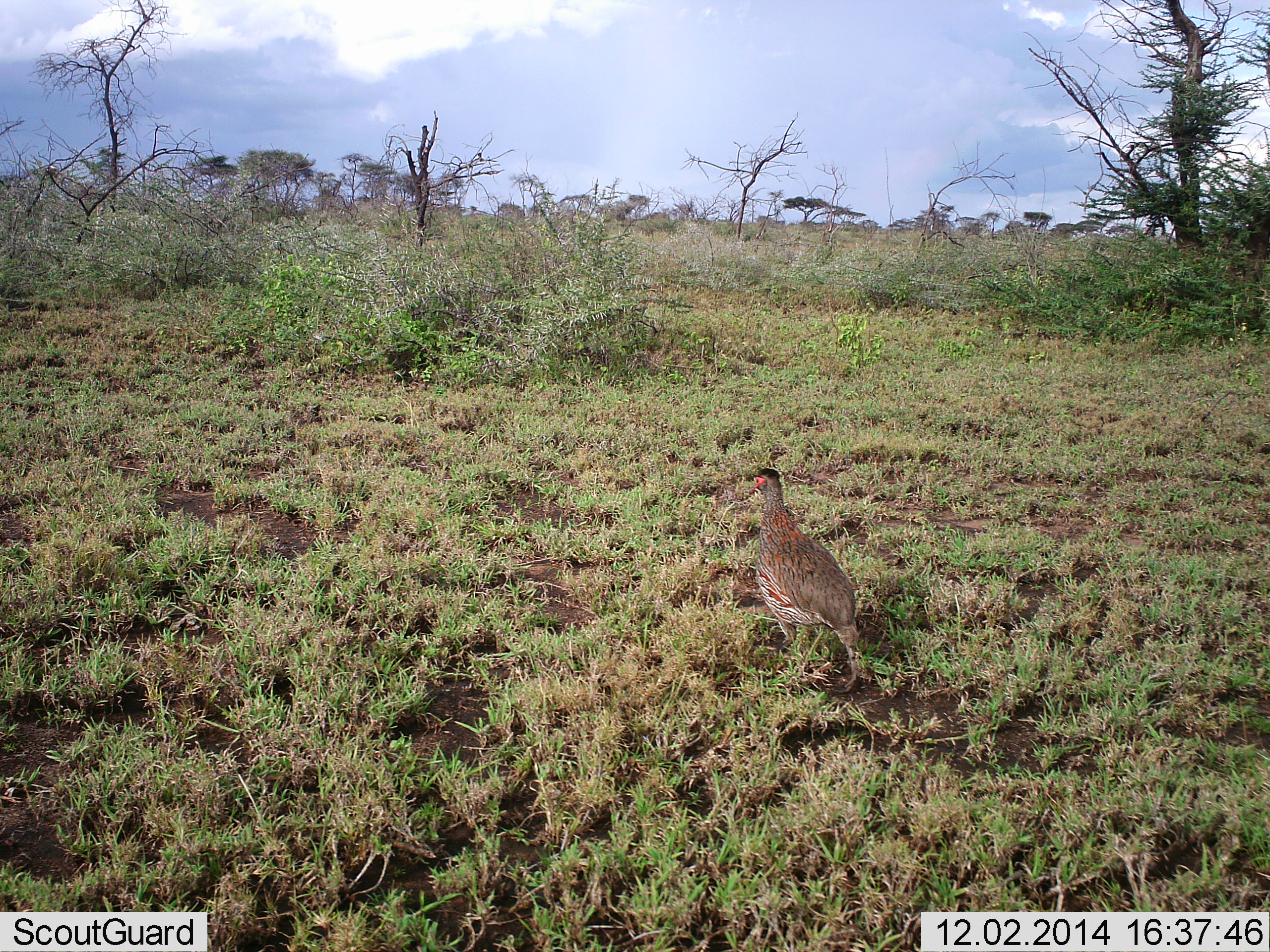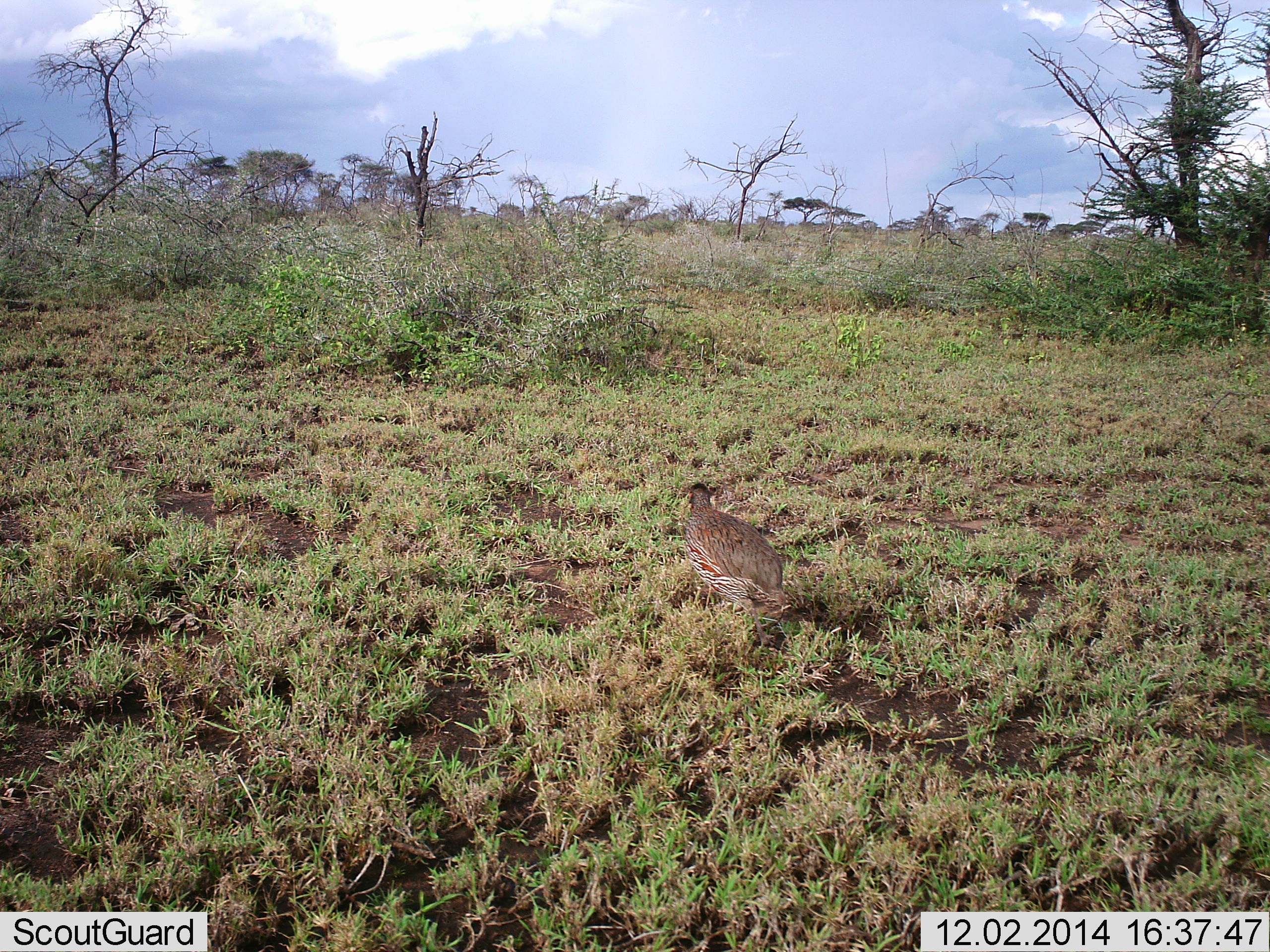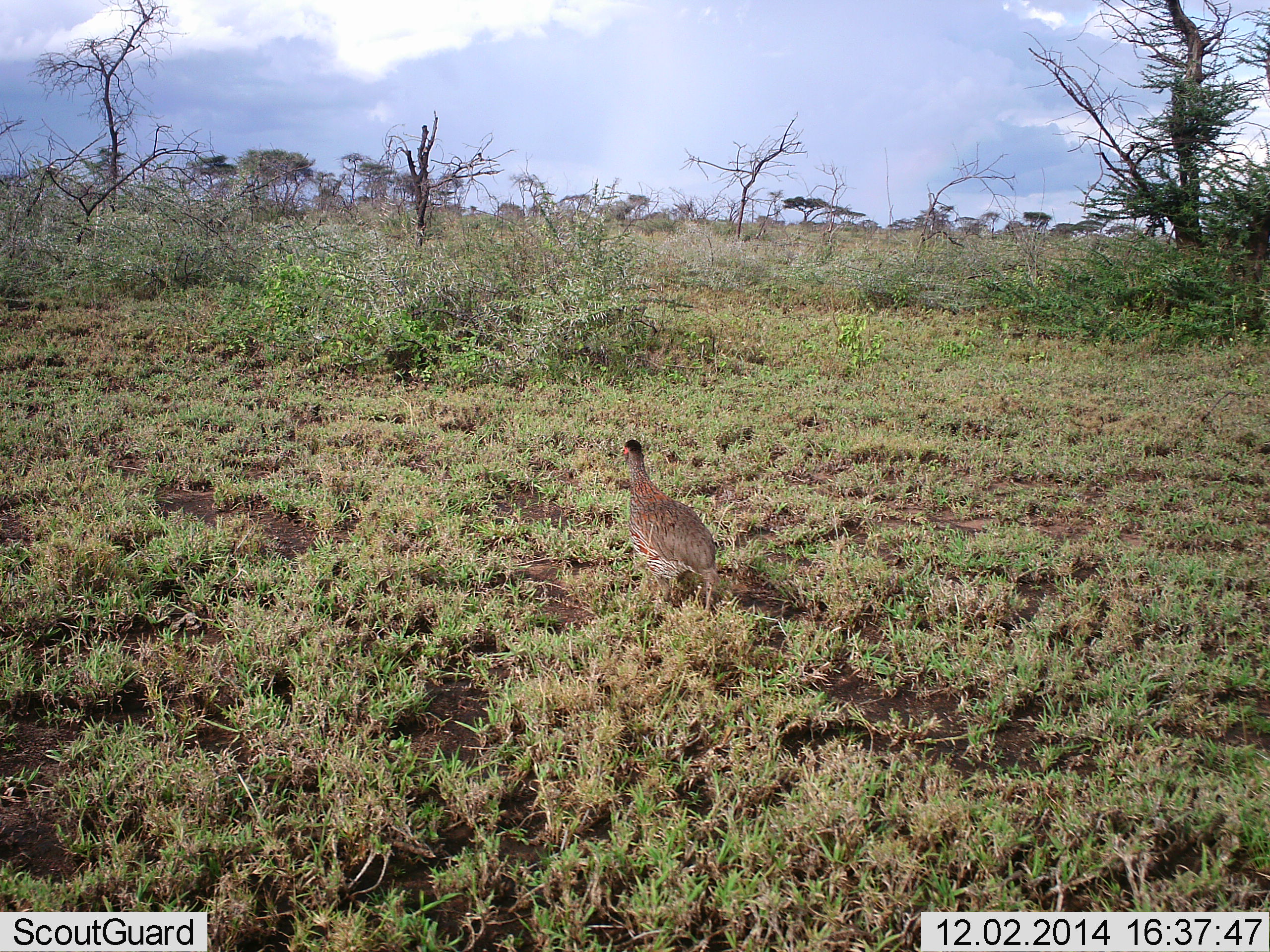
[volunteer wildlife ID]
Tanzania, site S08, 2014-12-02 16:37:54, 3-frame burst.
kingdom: Animalia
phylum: Chordata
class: Aves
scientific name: Aves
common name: bird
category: otherbird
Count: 1.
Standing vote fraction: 10%.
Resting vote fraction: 0%.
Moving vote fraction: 90%.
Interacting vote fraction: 0%.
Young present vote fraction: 0%.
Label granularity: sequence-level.